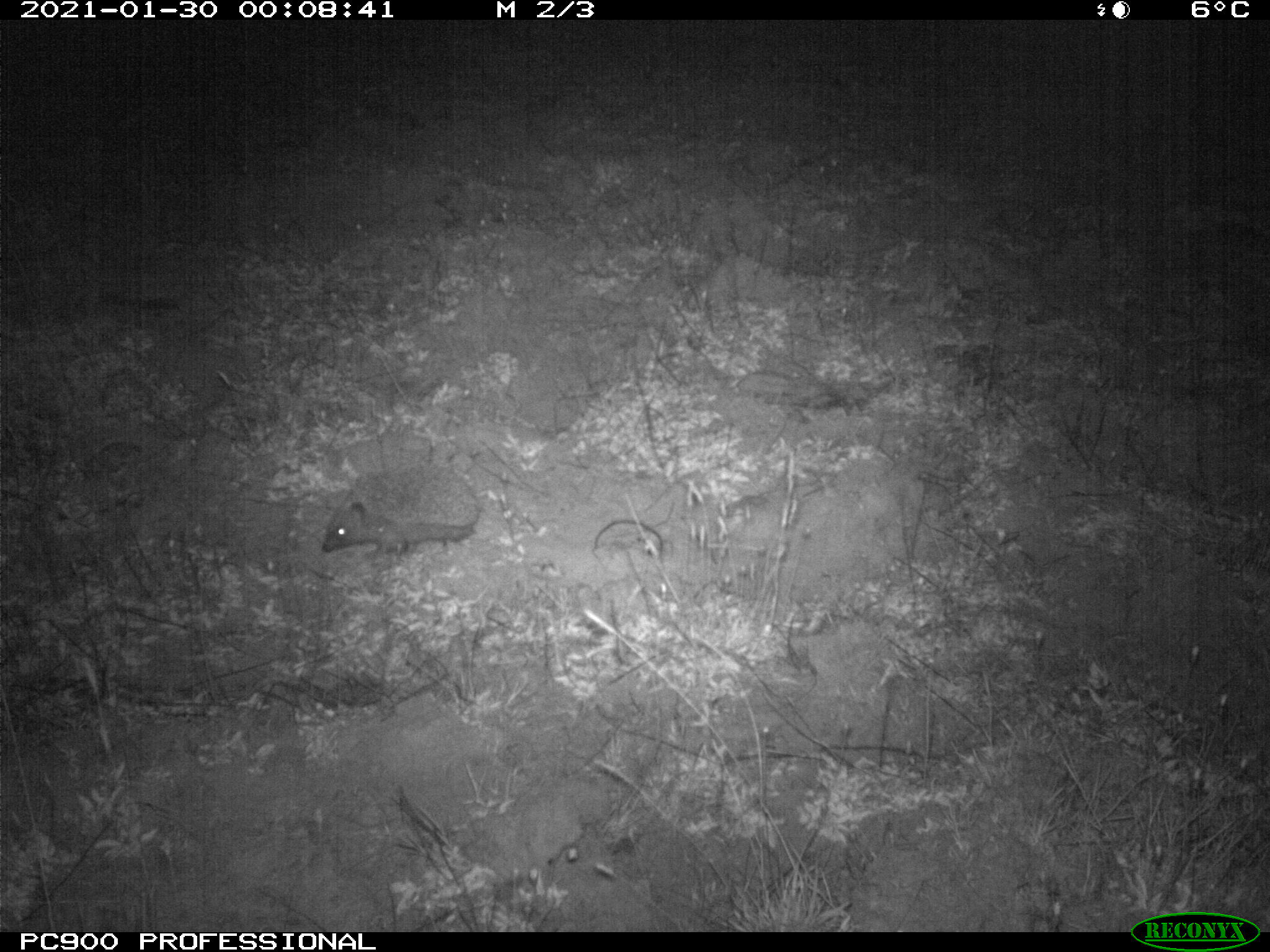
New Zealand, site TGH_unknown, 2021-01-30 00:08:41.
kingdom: Animalia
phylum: Chordata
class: Mammalia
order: Eulipotyphla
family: Erinaceidae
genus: Erinaceus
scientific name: Erinaceus europaeus europaeus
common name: european hedgehog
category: hedgehog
Hedgehog (european hedgehog) (Erinaceus europaeus europaeus).